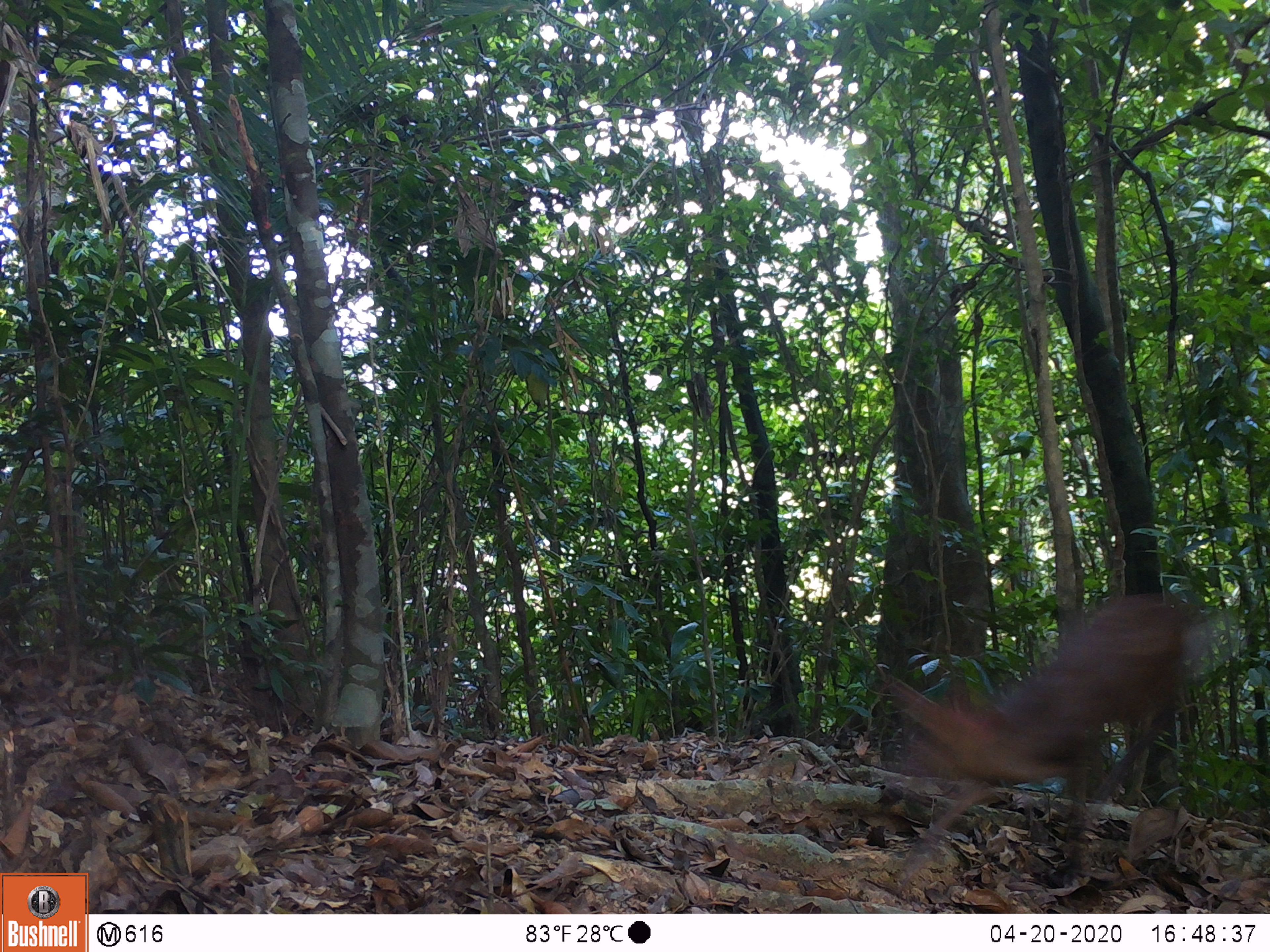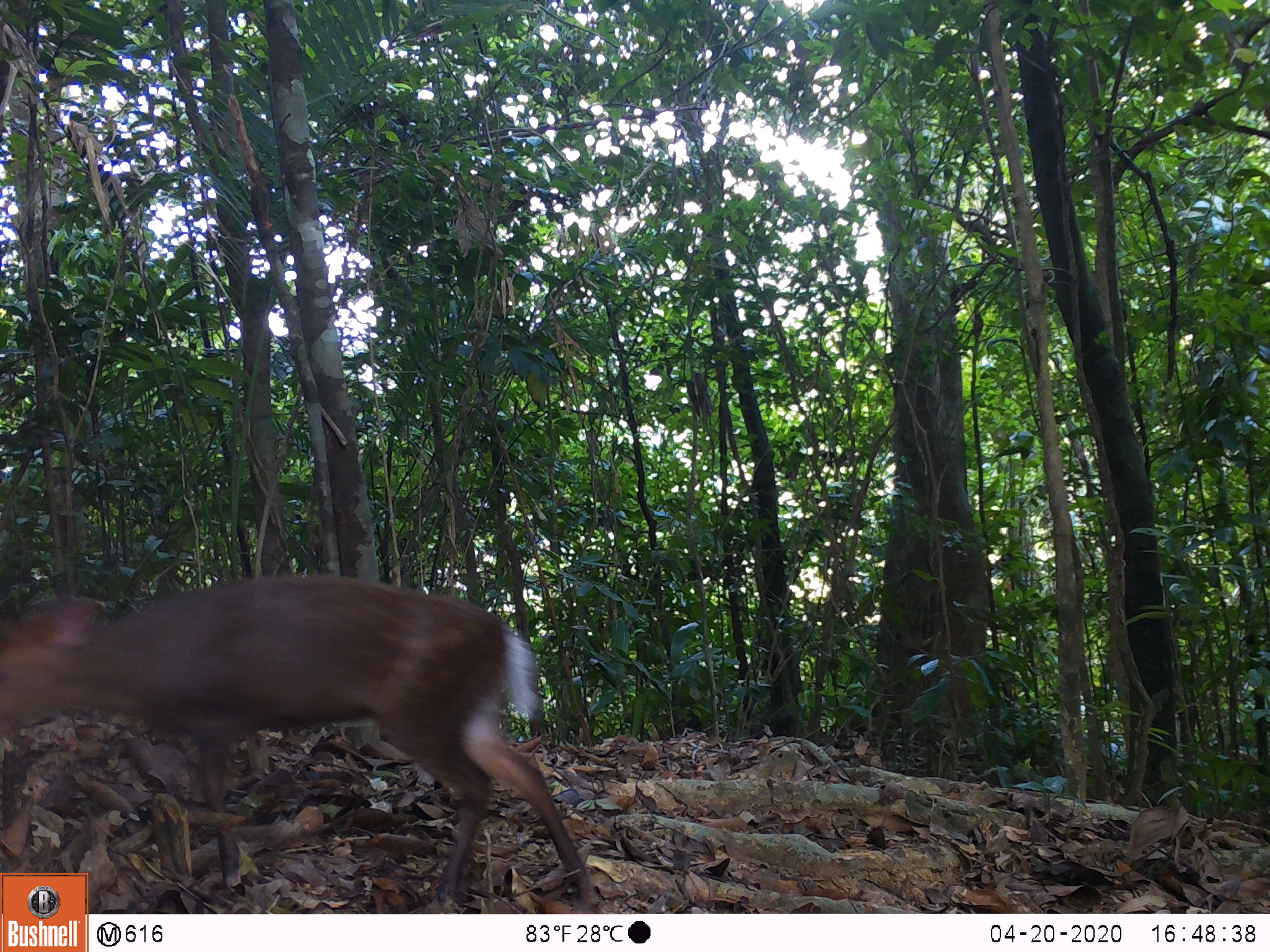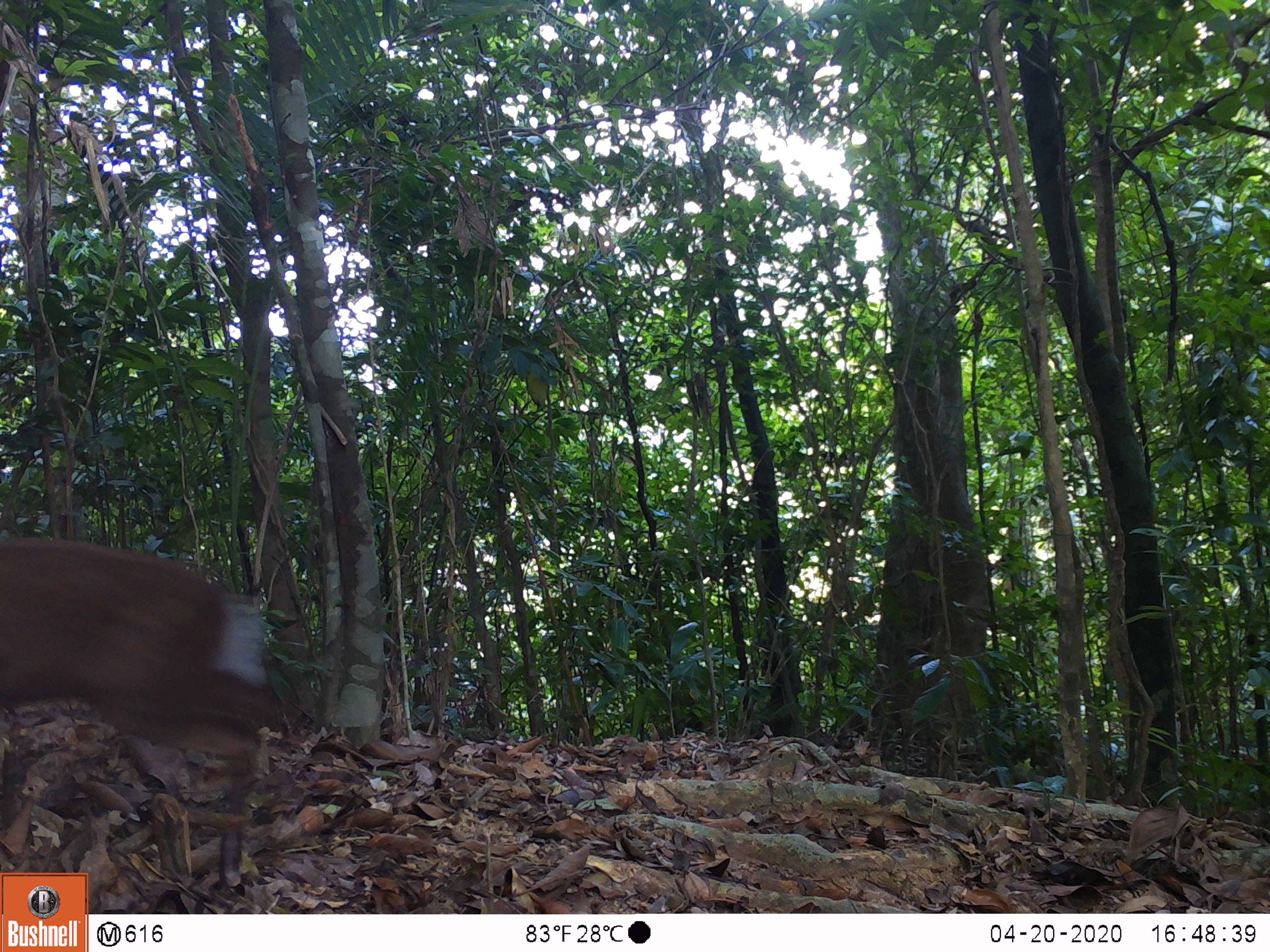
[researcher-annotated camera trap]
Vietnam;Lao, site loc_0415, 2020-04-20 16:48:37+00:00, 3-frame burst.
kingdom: Animalia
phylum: Chordata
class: Mammalia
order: Artiodactyla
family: Cervidae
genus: Muntiacus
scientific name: Muntiacus rooseveltorum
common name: roosevelt's muntjac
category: roosevelts muntjac group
Roosevelts muntjac group (roosevelt's muntjac) (Muntiacus rooseveltorum). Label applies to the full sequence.